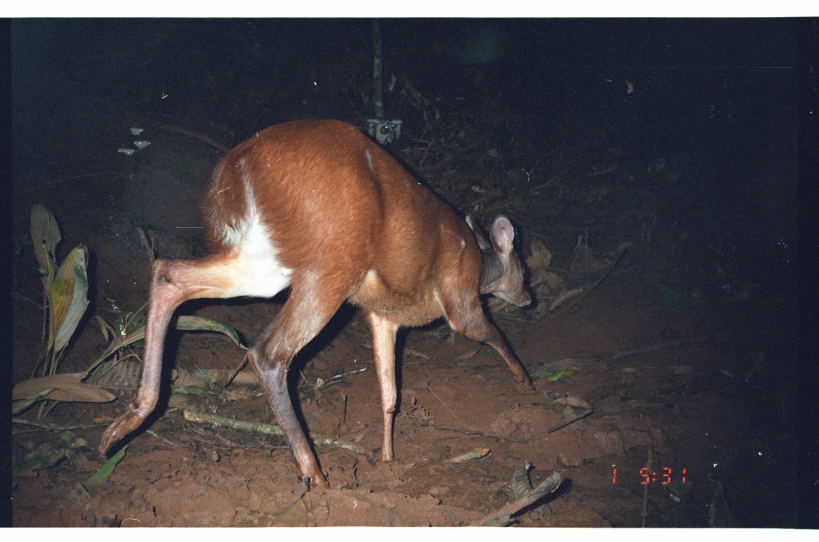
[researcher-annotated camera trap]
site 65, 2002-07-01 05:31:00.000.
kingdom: Animalia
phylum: Chordata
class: Mammalia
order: Artiodactyla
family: Cervidae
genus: Mazama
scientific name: Mazama americana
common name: red brocket